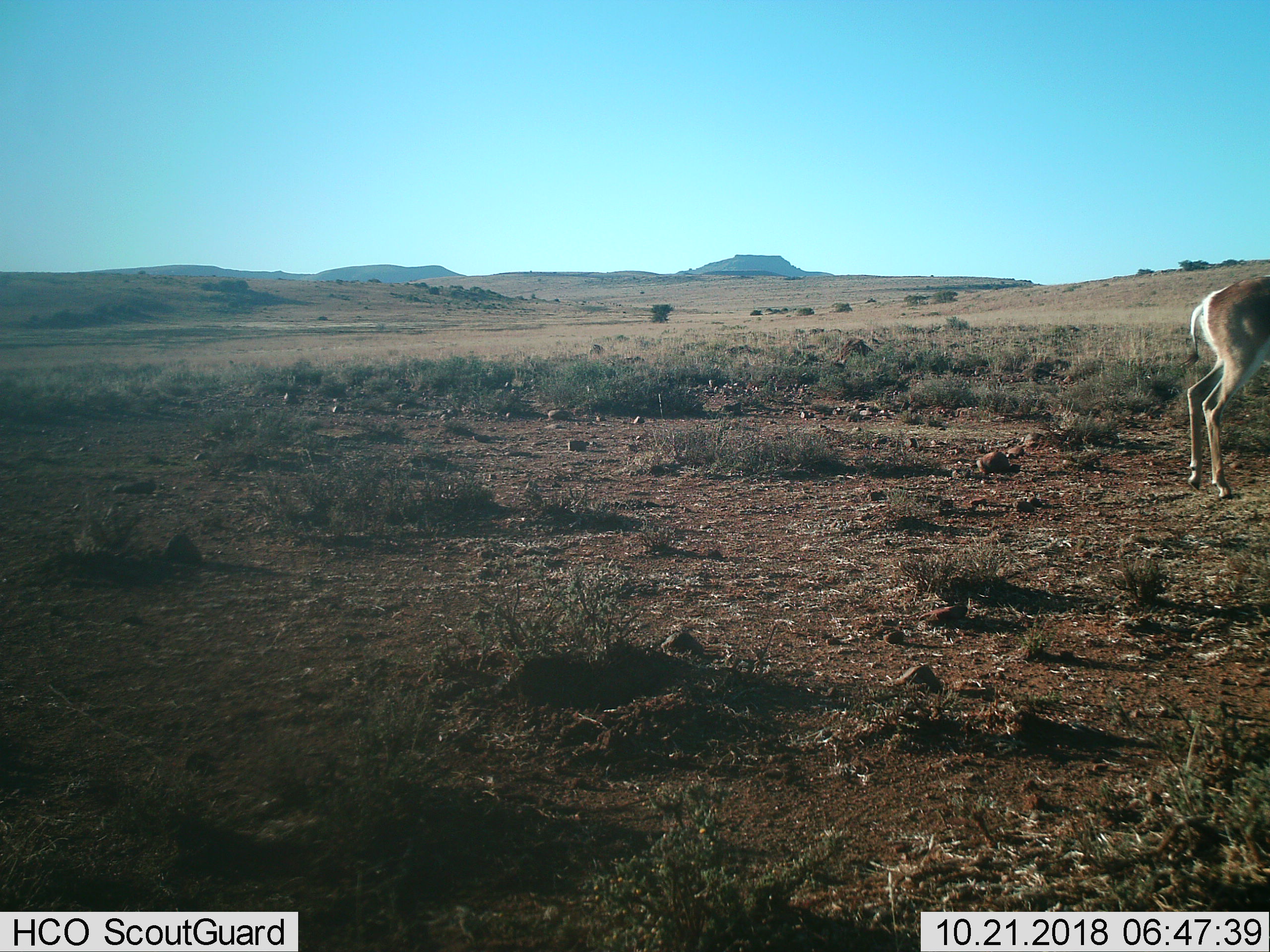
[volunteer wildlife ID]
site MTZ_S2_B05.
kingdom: Animalia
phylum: Chordata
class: Mammalia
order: Artiodactyla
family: Bovidae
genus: Antidorcas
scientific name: Antidorcas marsupialis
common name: springbok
Springbok (Antidorcas marsupialis), count 1. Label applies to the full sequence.